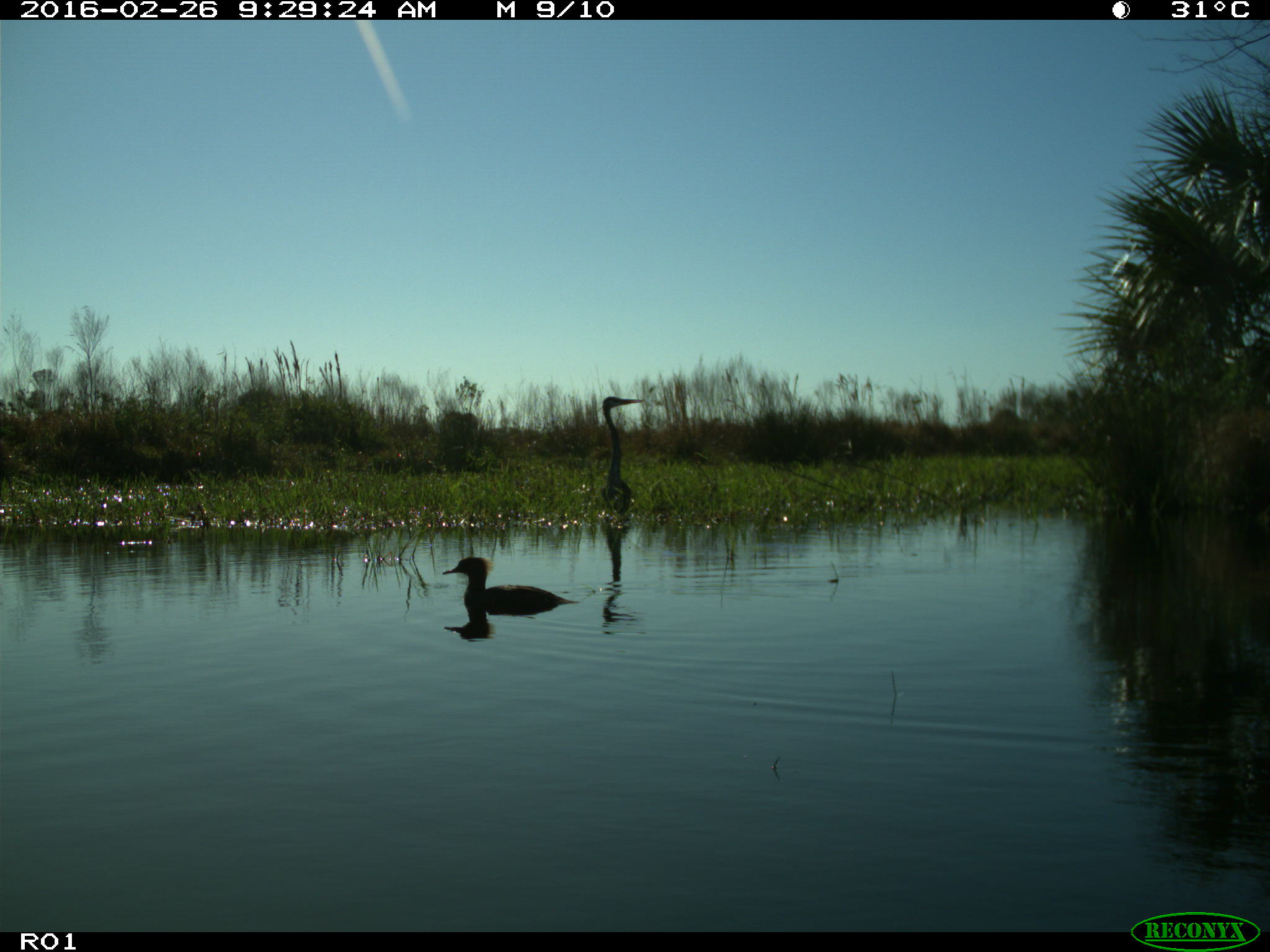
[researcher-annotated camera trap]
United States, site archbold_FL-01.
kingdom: Animalia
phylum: Chordata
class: Aves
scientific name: Aves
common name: birds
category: unidentified bird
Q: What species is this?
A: Unidentified bird (birds) (Aves).